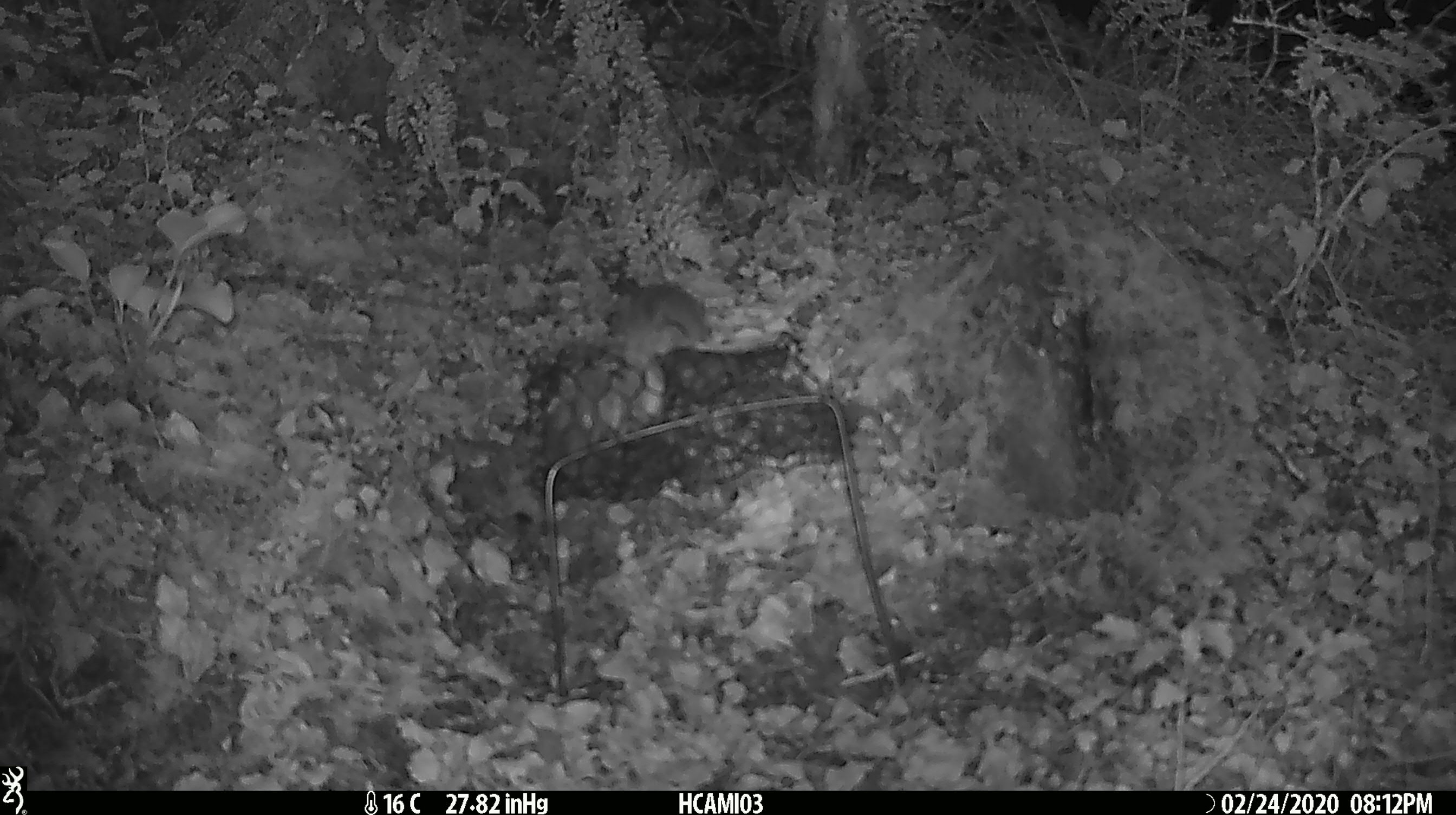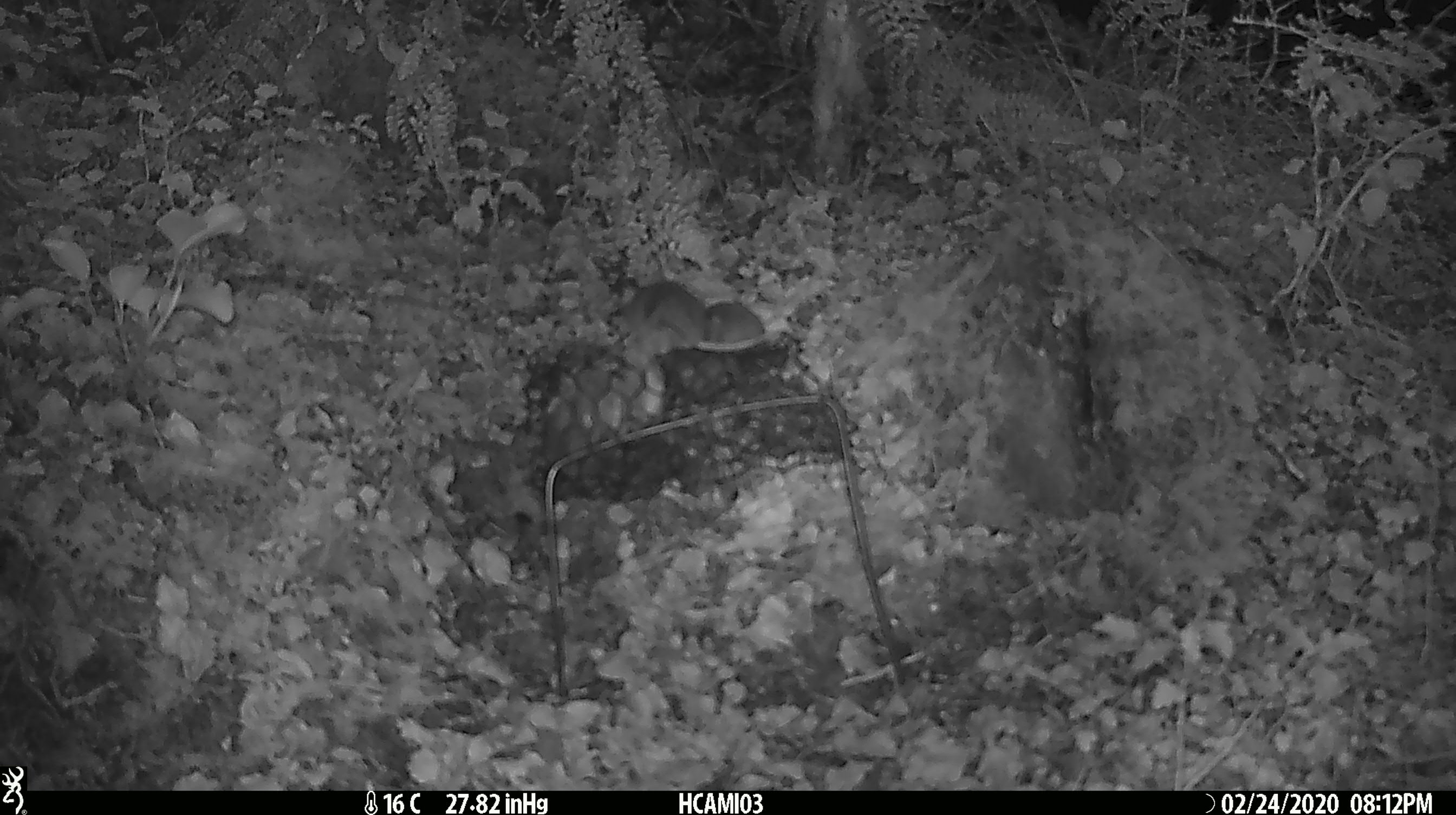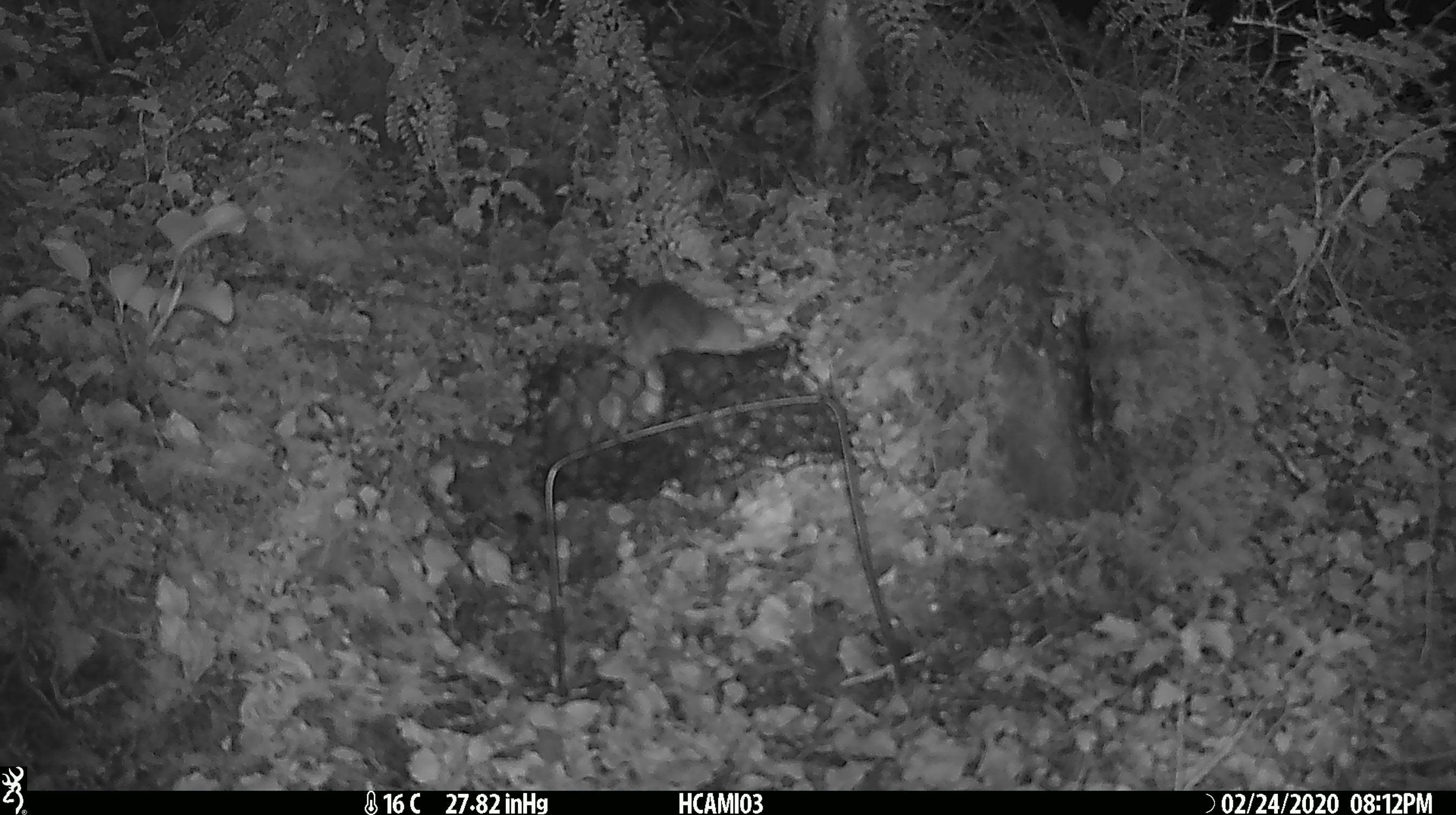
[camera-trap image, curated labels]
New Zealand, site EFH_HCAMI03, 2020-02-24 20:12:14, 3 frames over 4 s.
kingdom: Animalia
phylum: Chordata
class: Mammalia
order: Rodentia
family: Muridae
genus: Mus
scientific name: Mus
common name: mouse